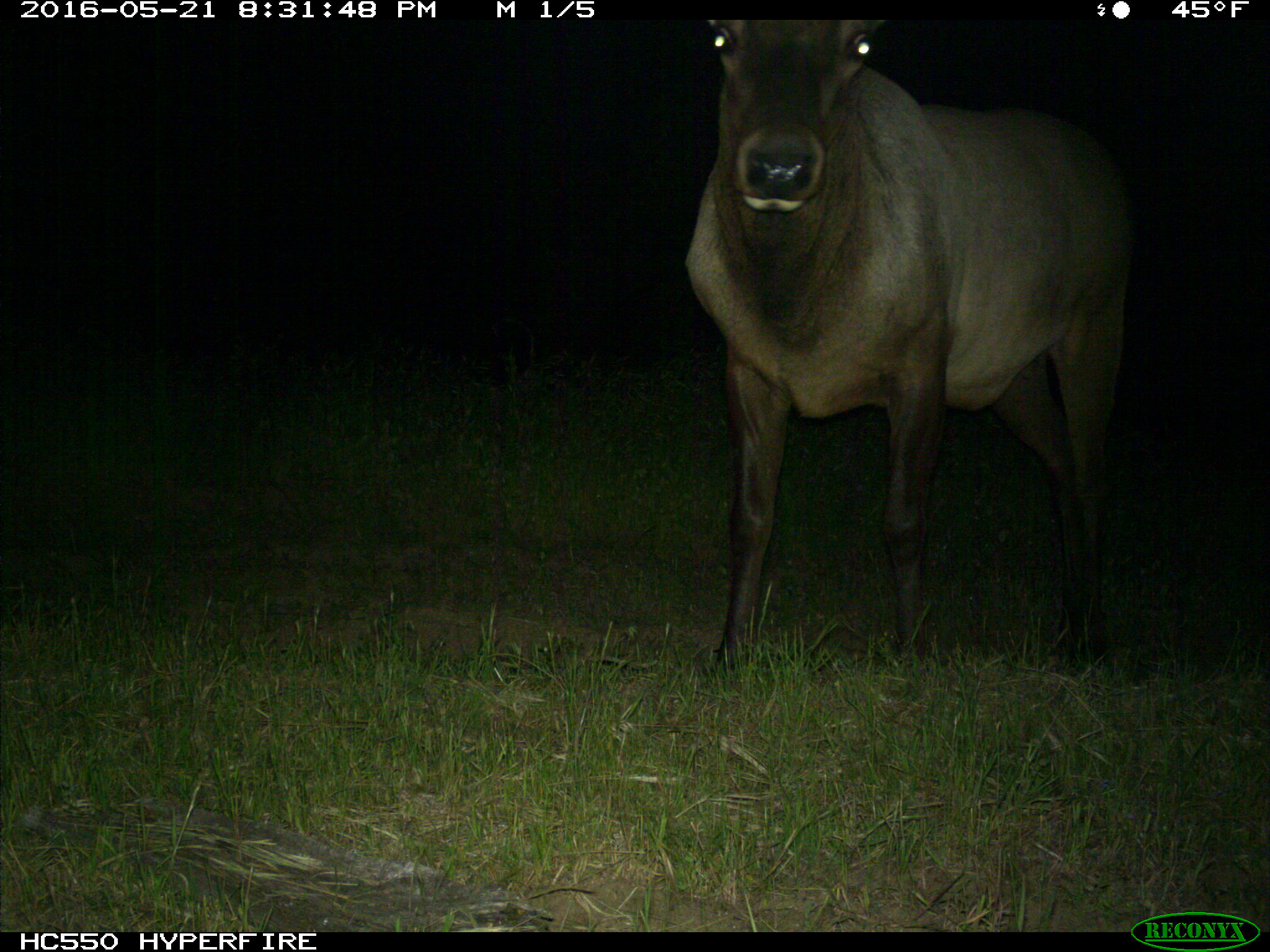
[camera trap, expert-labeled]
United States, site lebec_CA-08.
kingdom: Animalia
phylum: Chordata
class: Mammalia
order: Artiodactyla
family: Cervidae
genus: Cervus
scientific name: Cervus canadensis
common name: elk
Cervus canadensis (elk).